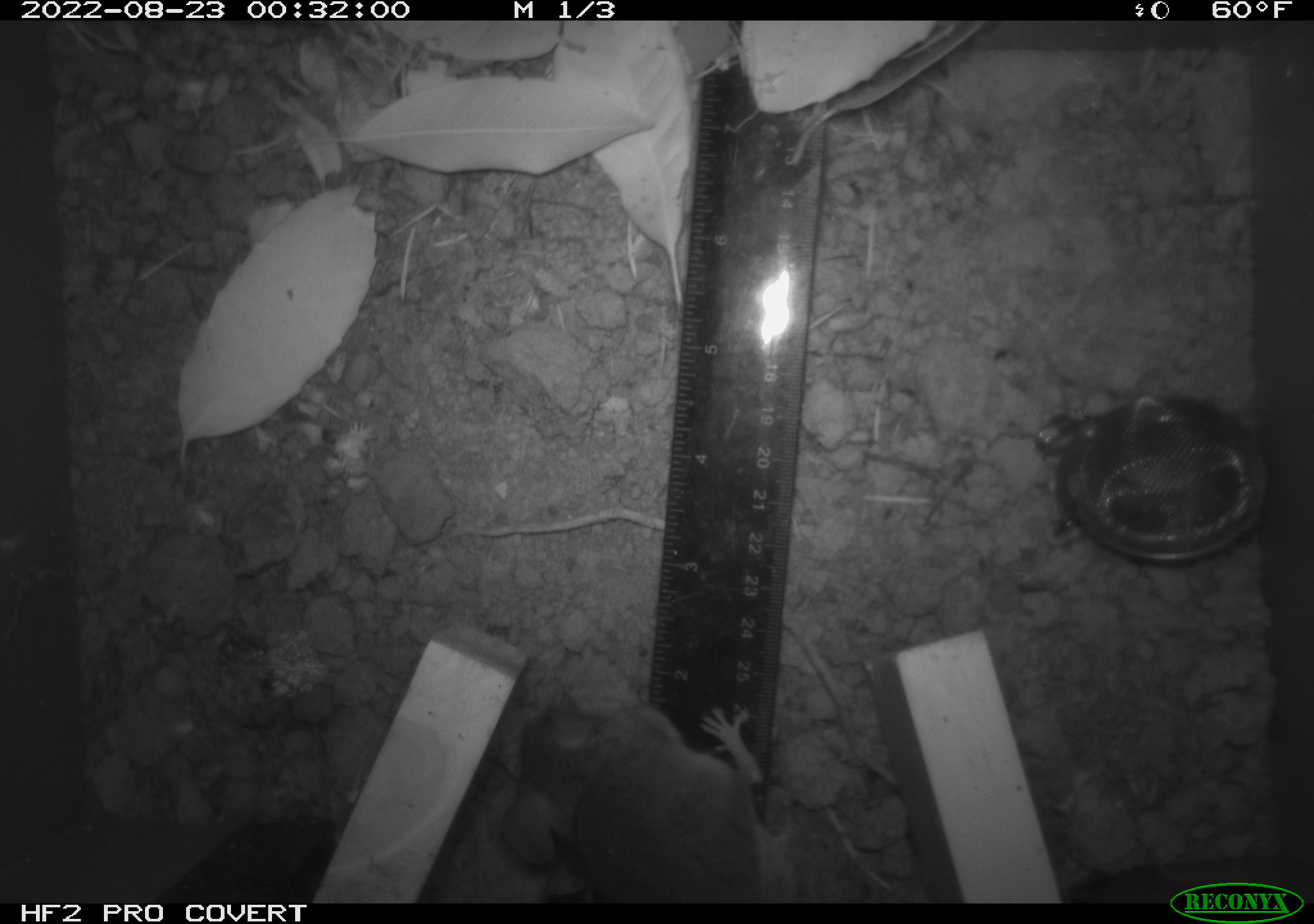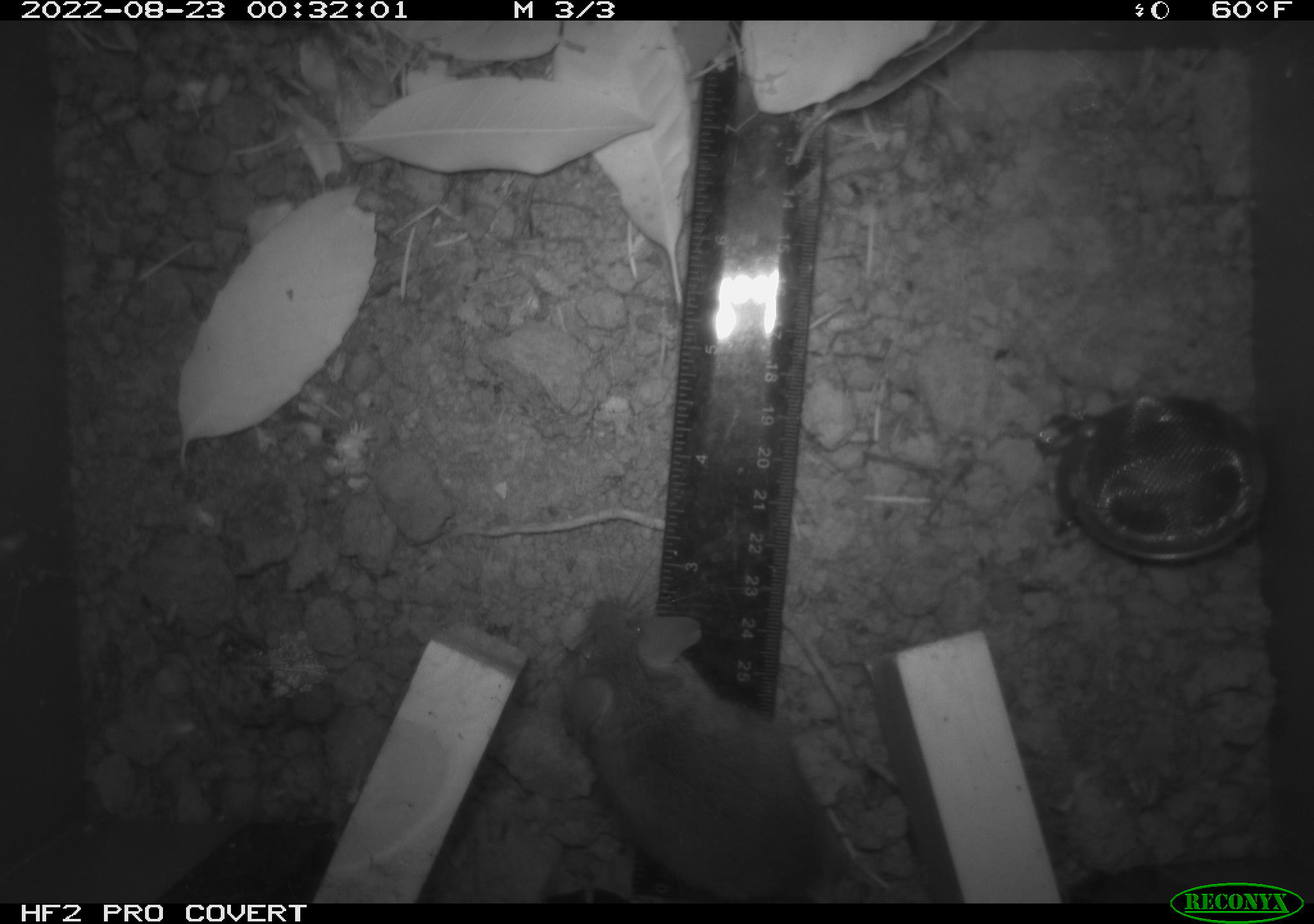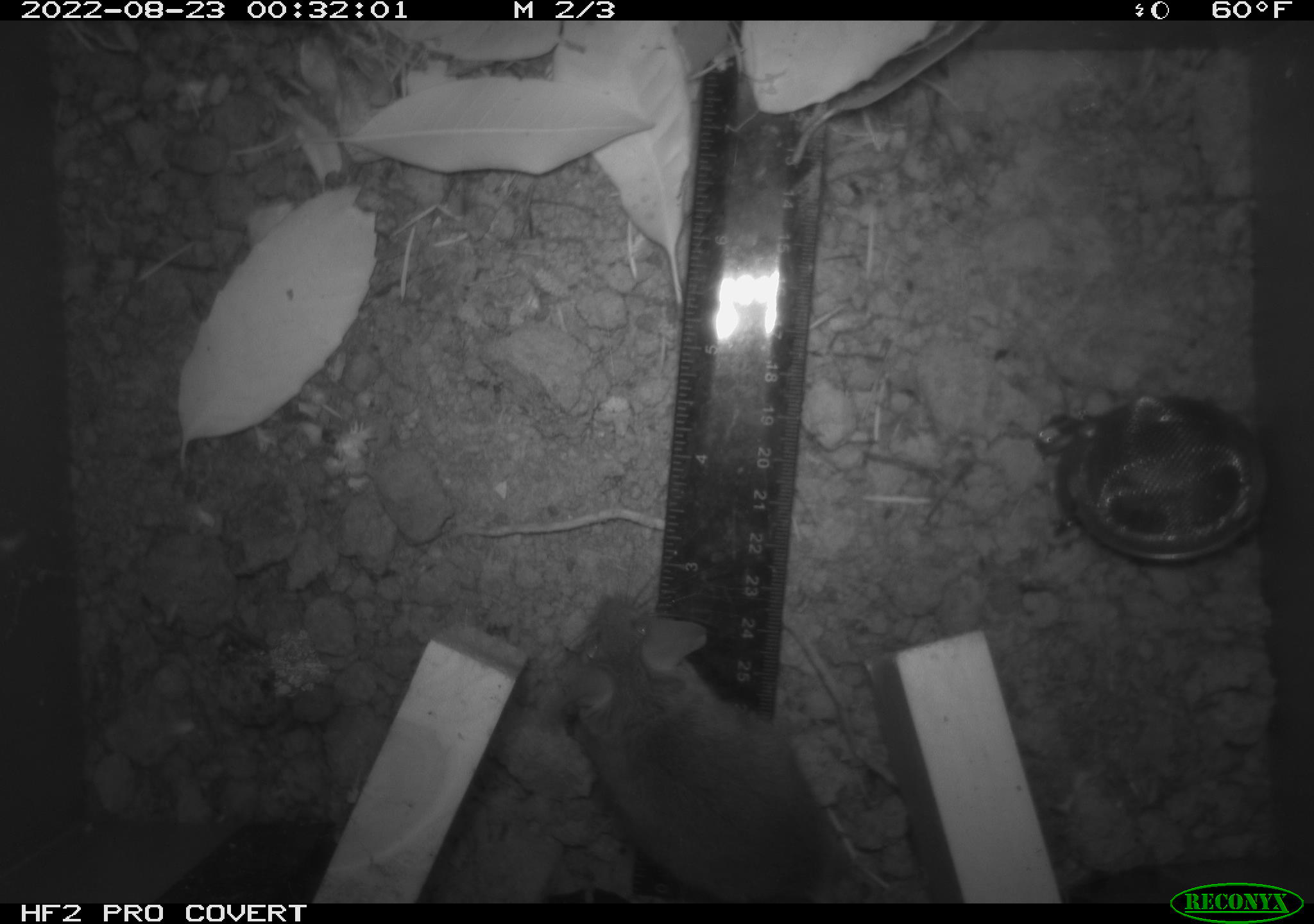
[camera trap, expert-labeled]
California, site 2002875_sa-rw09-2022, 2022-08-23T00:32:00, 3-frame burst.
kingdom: Animalia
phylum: Chordata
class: Mammalia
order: Rodentia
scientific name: Rodentia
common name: rodent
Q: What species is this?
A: Rodent (Rodentia).